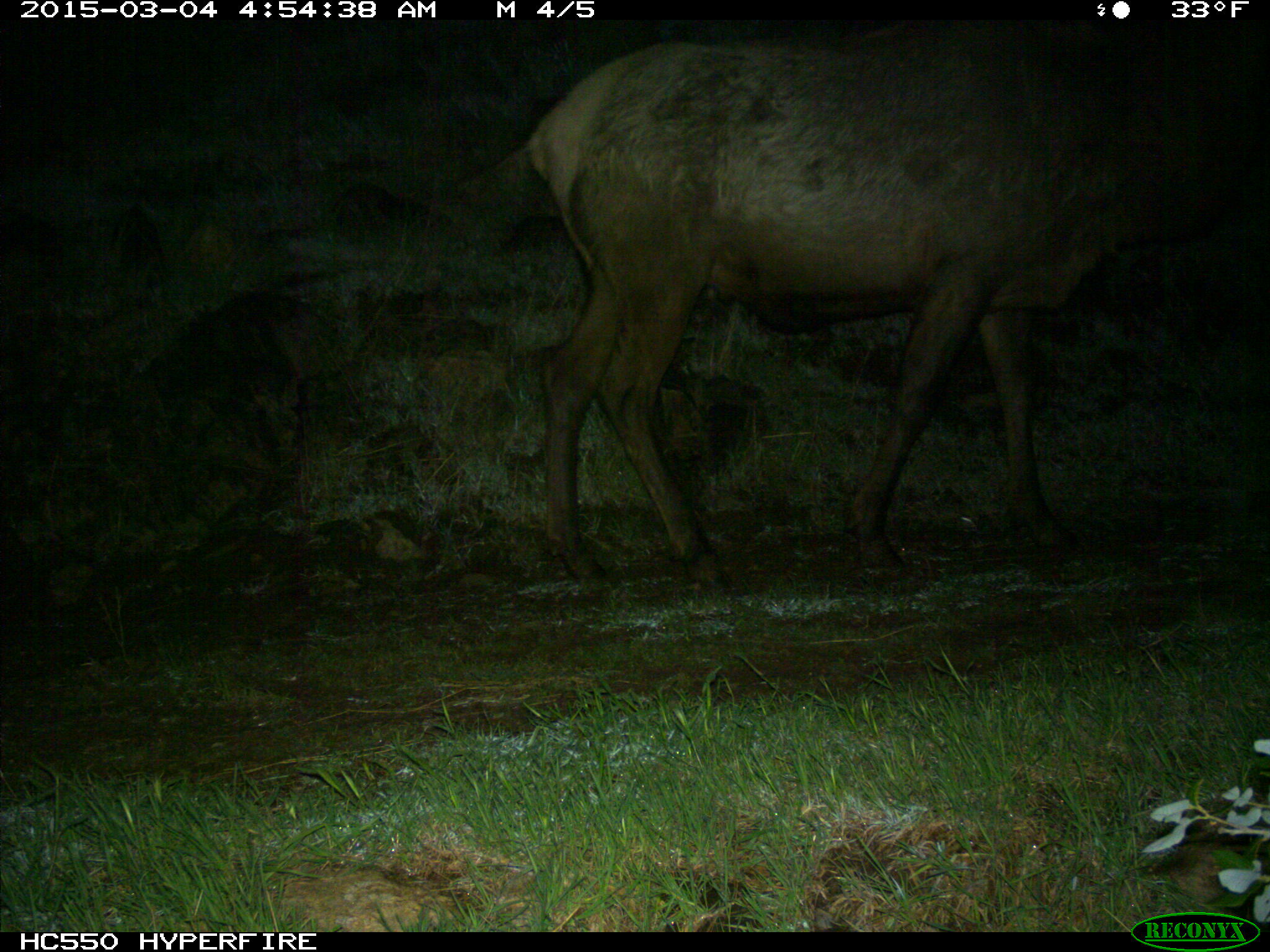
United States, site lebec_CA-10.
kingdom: Animalia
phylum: Chordata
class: Mammalia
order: Artiodactyla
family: Cervidae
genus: Cervus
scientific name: Cervus canadensis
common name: elk